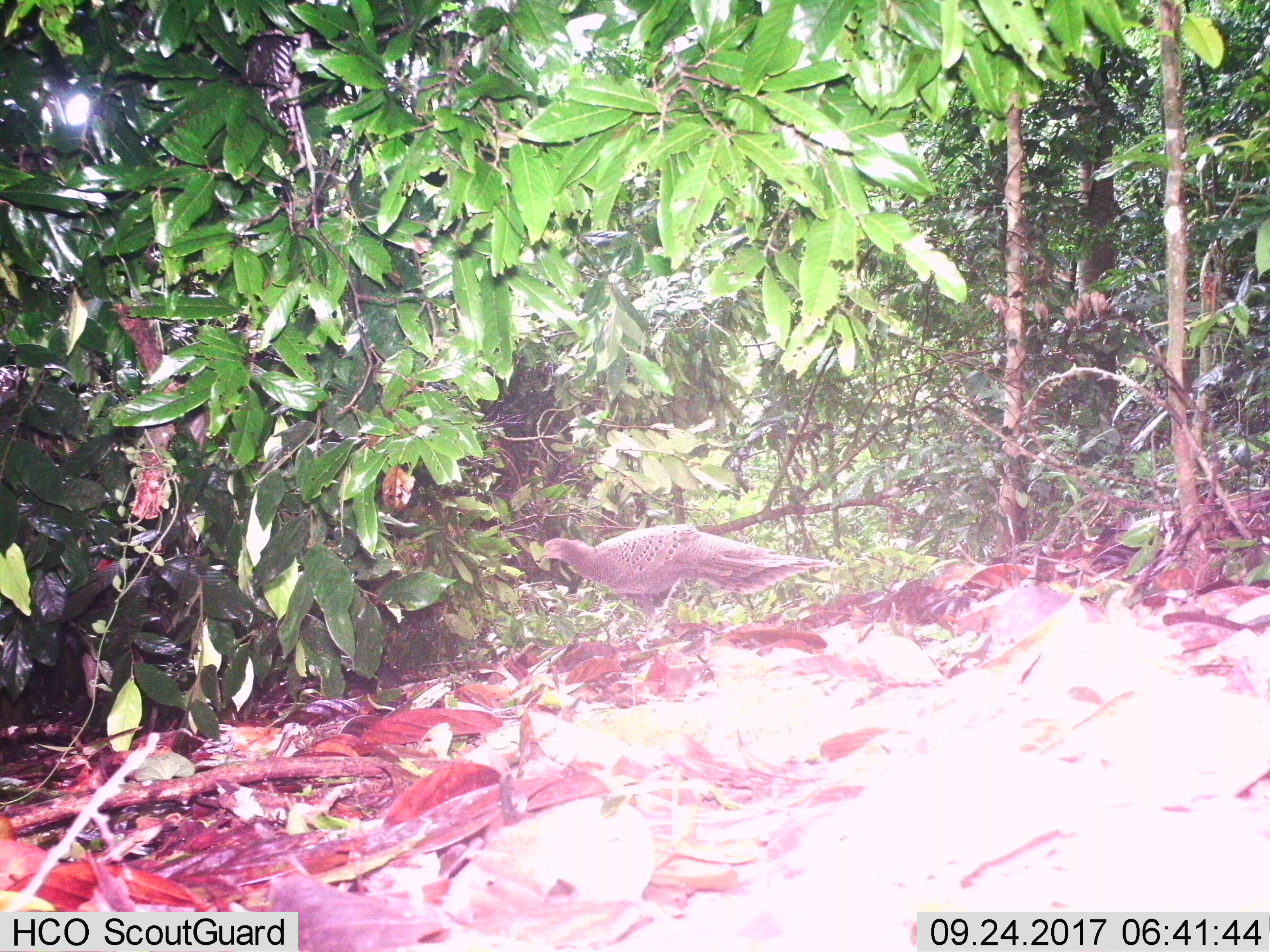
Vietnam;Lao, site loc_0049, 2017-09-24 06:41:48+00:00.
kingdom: Animalia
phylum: Chordata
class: Aves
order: Galliformes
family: Phasianidae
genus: Polyplectron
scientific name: Polyplectron bicalcaratum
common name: gray peacock-pheasant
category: grey peacock pheasant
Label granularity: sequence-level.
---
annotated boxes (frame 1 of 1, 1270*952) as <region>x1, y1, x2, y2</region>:
grey peacock pheasant: <region>539, 523, 838, 650</region>